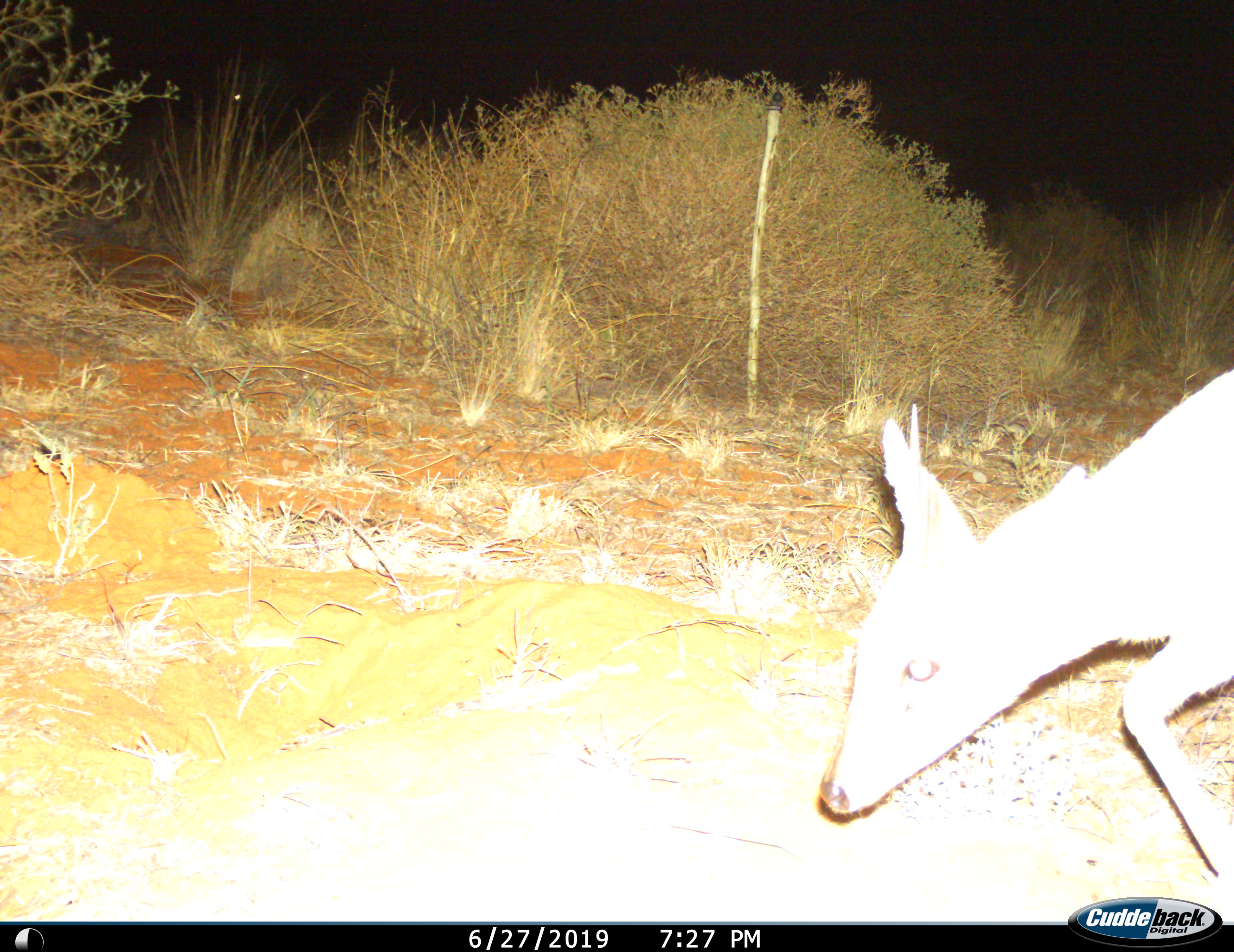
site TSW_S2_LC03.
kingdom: Animalia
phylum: Chordata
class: Mammalia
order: Artiodactyla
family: Bovidae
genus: Sylvicapra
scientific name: Sylvicapra grimmia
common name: common duiker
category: duikercommongrey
Duikercommongrey (common duiker) (Sylvicapra grimmia), count 1. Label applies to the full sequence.